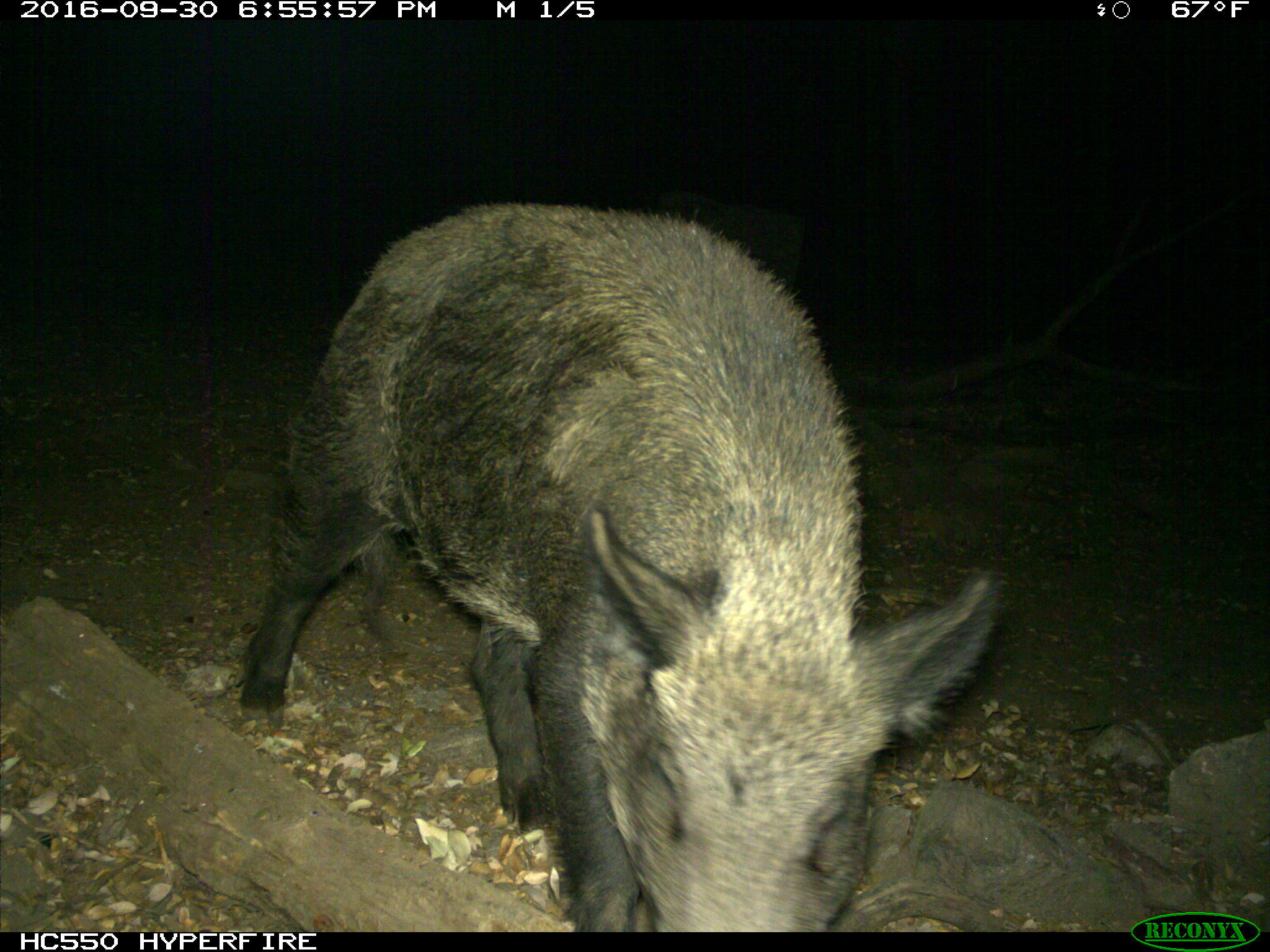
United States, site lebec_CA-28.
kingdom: Animalia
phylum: Chordata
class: Mammalia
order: Artiodactyla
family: Suidae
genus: Sus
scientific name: Sus scrofa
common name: wild boar